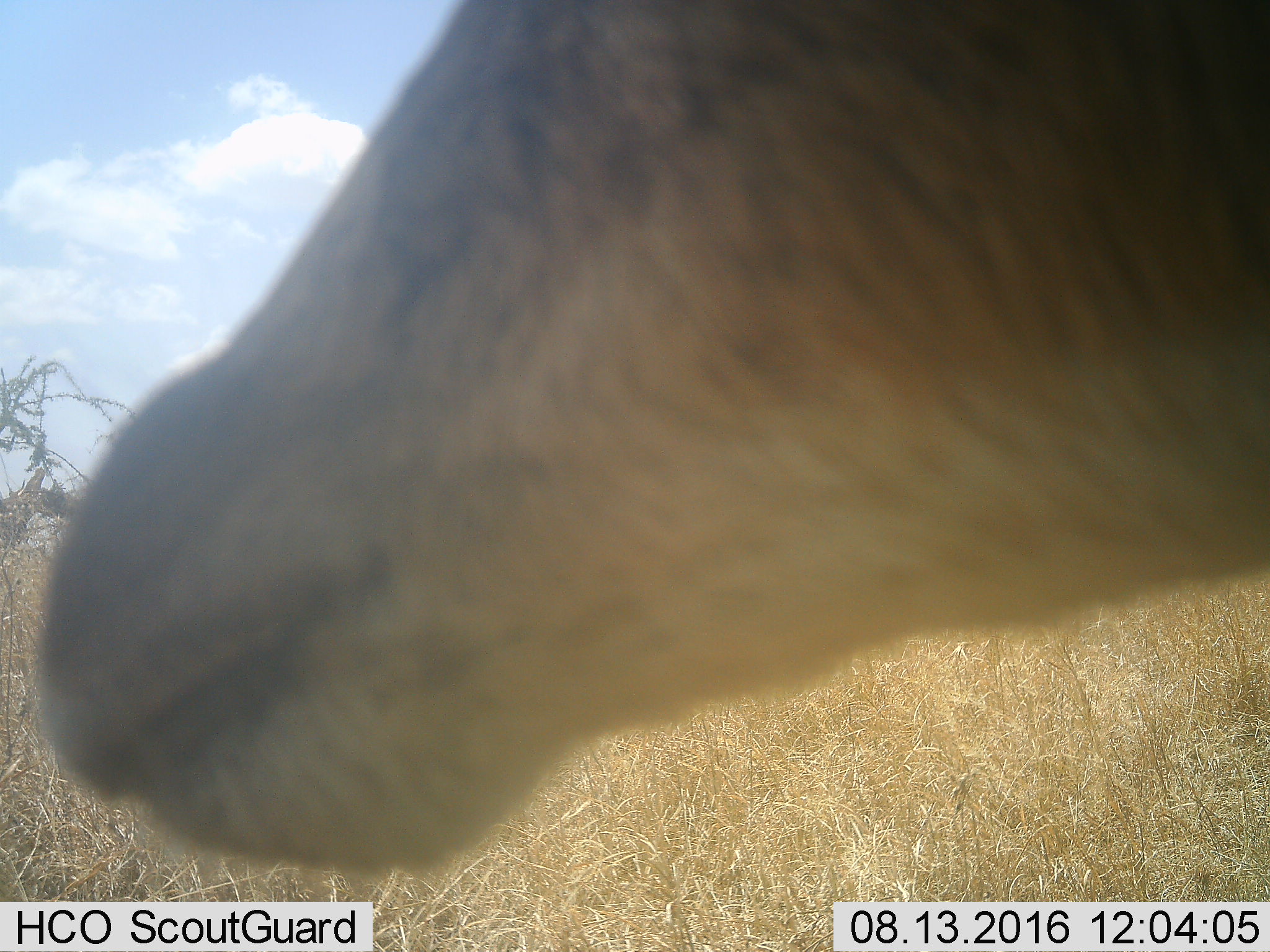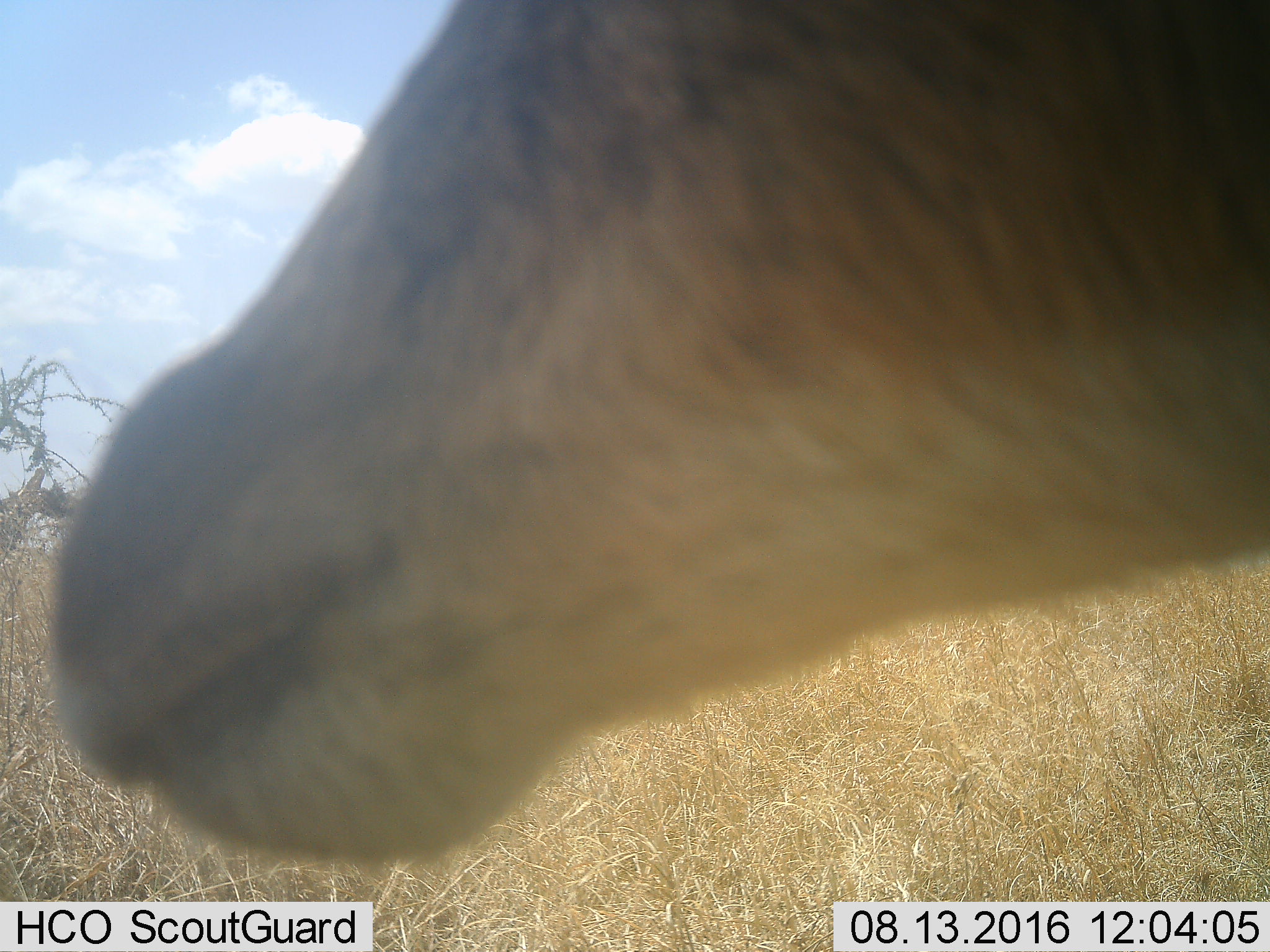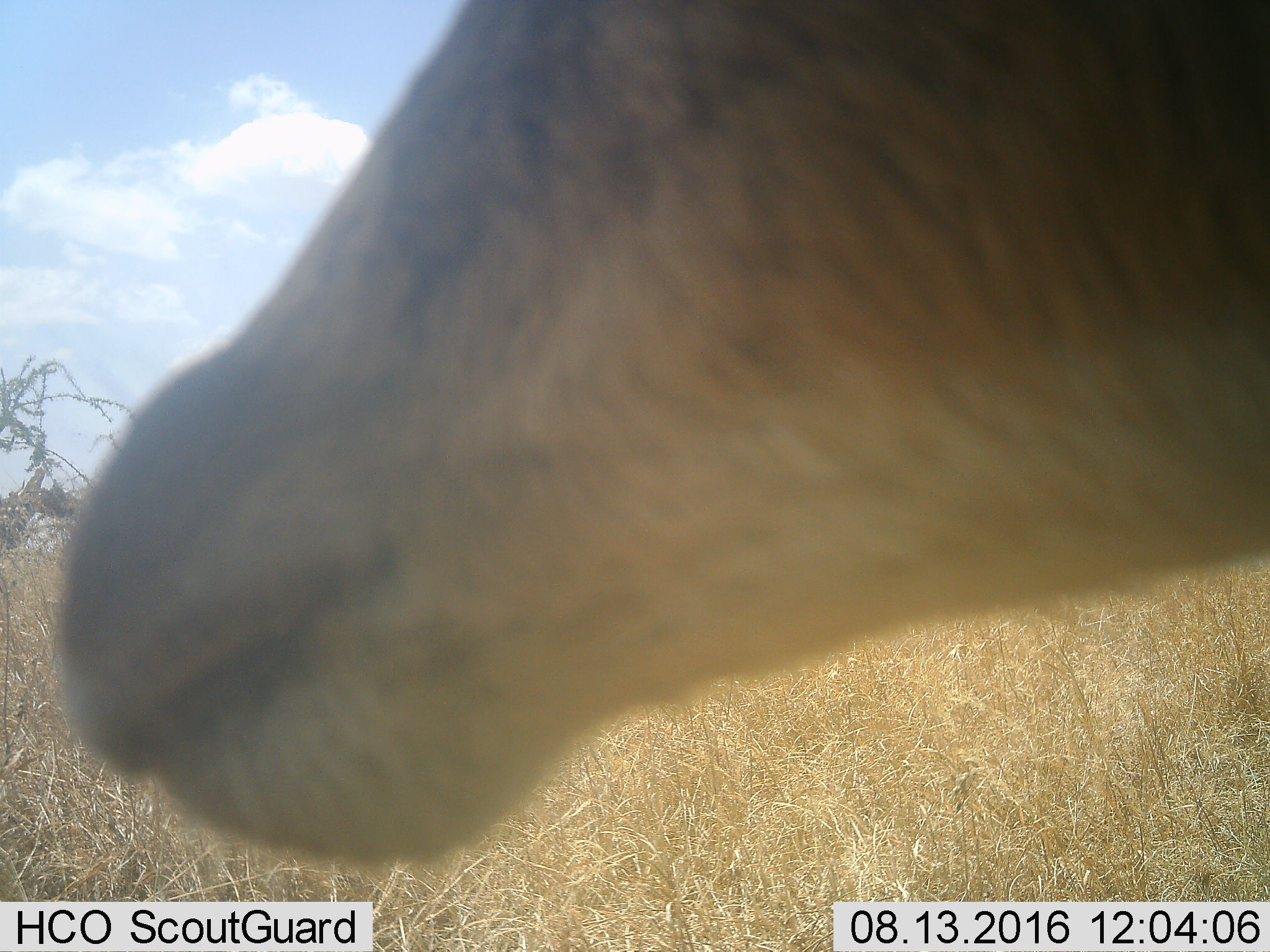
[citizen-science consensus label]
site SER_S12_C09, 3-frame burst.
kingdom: Animalia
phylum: Chordata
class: Mammalia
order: Artiodactyla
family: Bovidae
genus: Aepyceros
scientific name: Aepyceros melampus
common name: impala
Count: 1.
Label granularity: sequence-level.